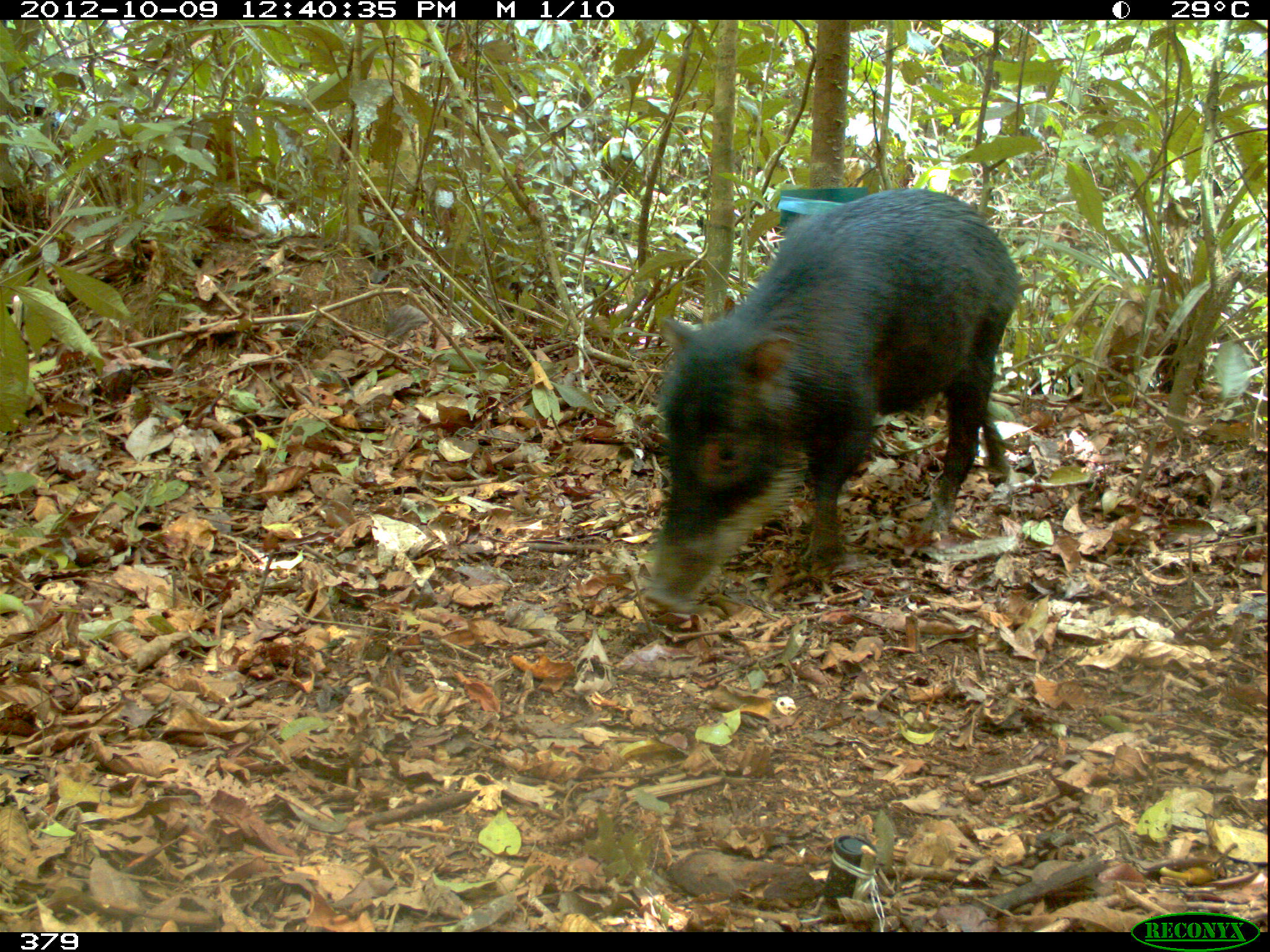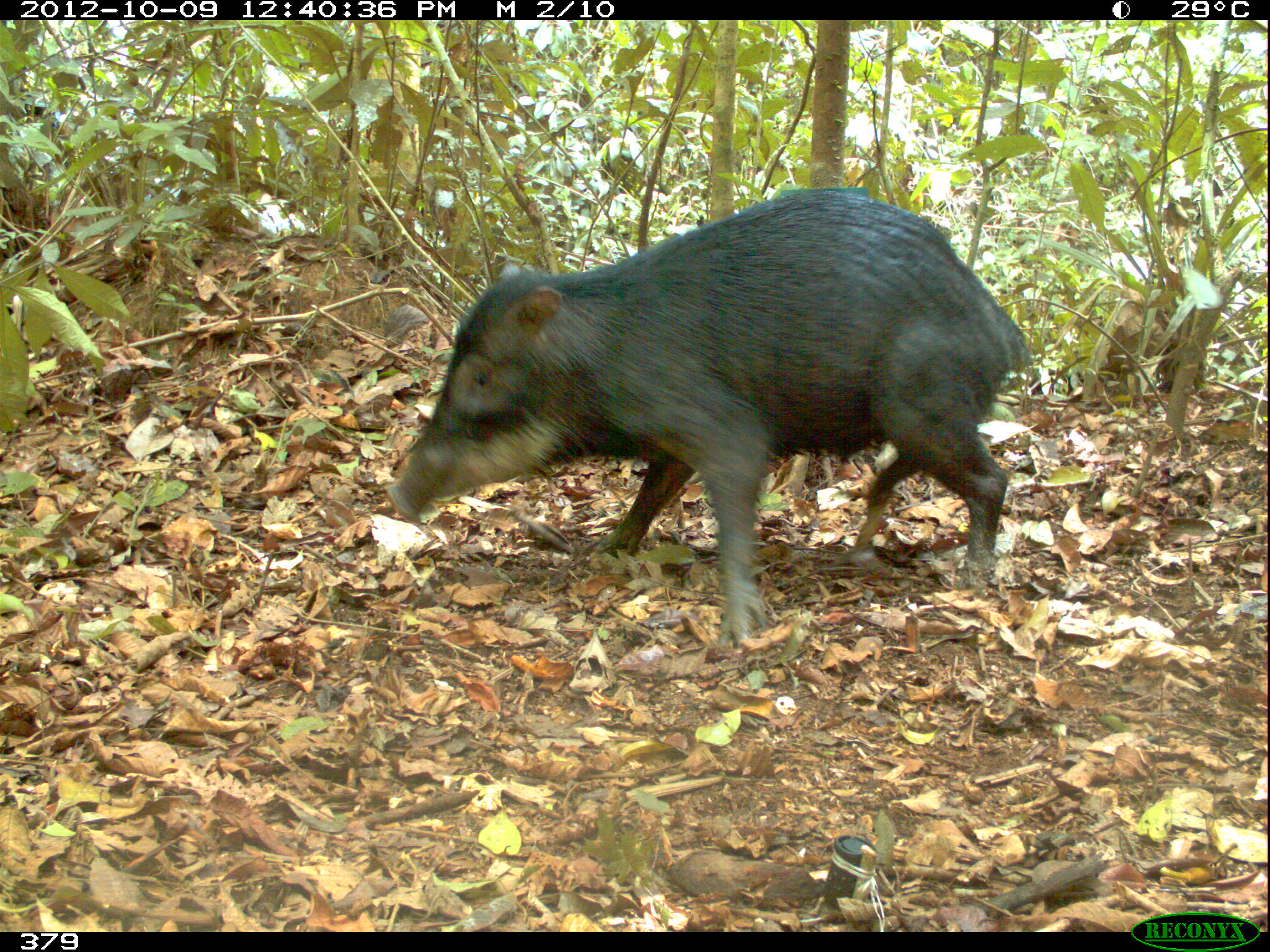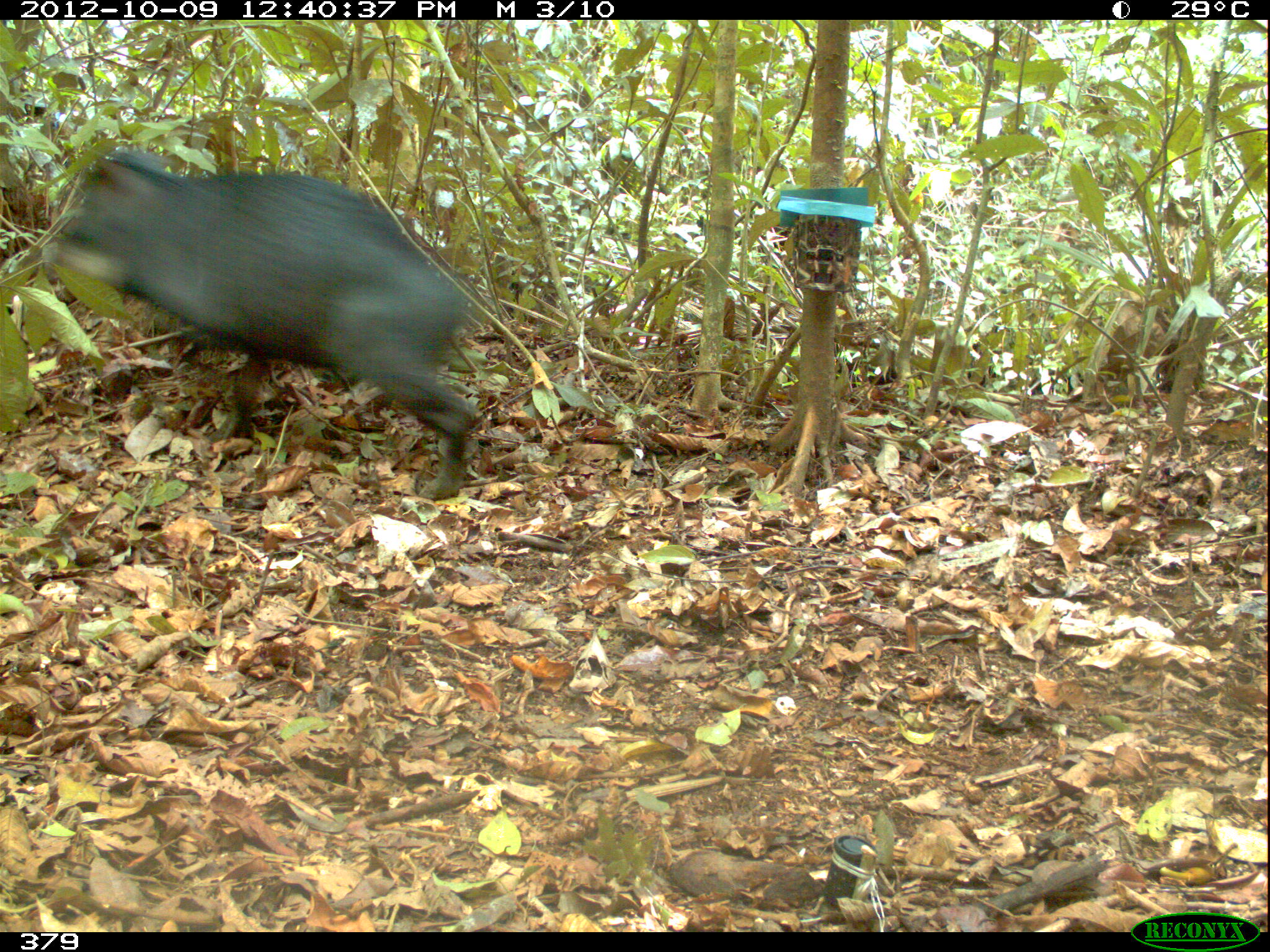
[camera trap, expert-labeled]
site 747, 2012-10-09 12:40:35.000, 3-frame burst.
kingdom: Animalia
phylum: Chordata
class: Mammalia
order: Artiodactyla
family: Tayassuidae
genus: Tayassu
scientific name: Tayassu pecari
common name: white-lipped peccary